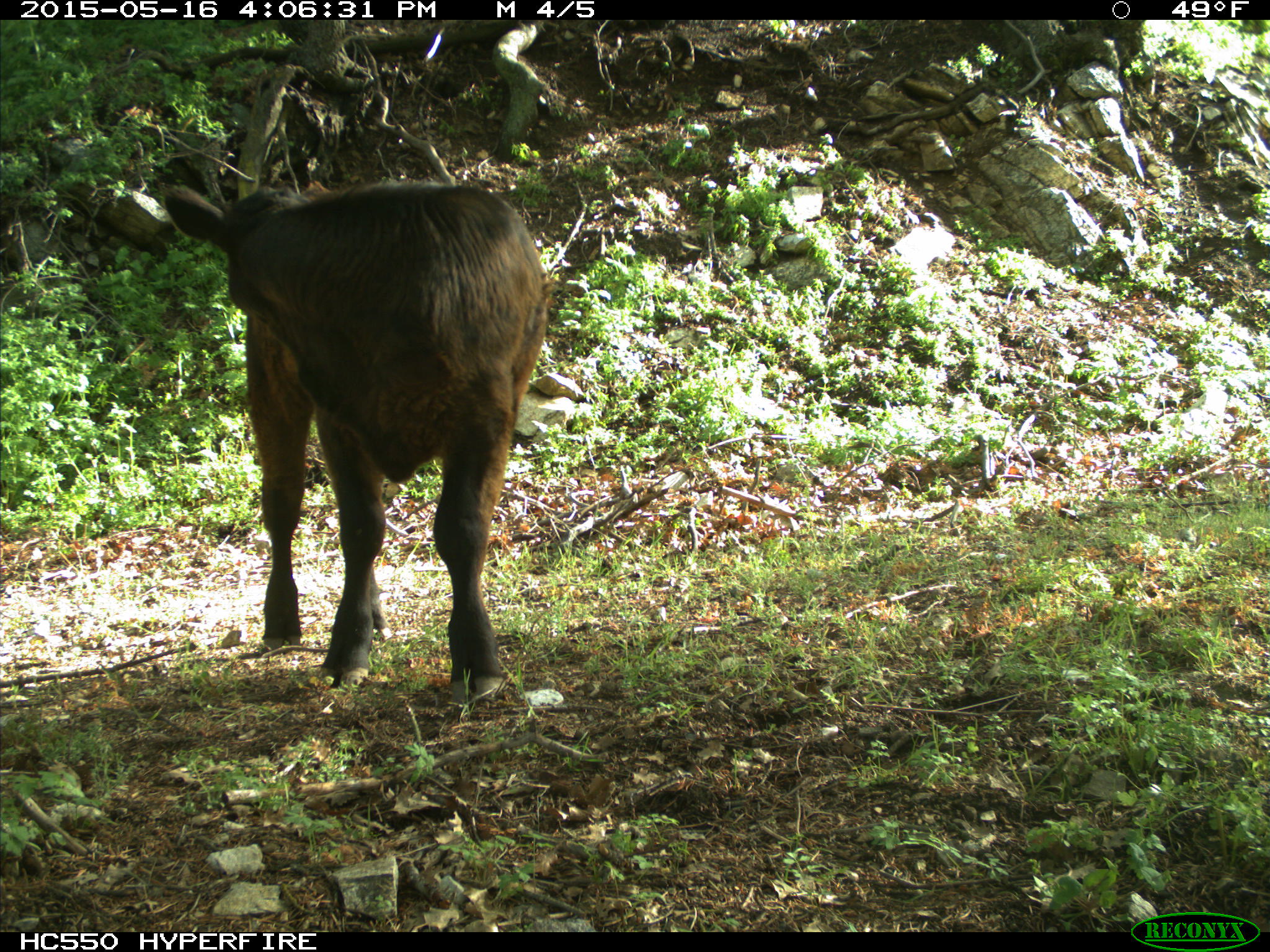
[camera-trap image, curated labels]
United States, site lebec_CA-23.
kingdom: Animalia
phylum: Chordata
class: Mammalia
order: Artiodactyla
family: Bovidae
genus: Bos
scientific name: Bos taurus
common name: domestic cow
Bos taurus (domestic cow).